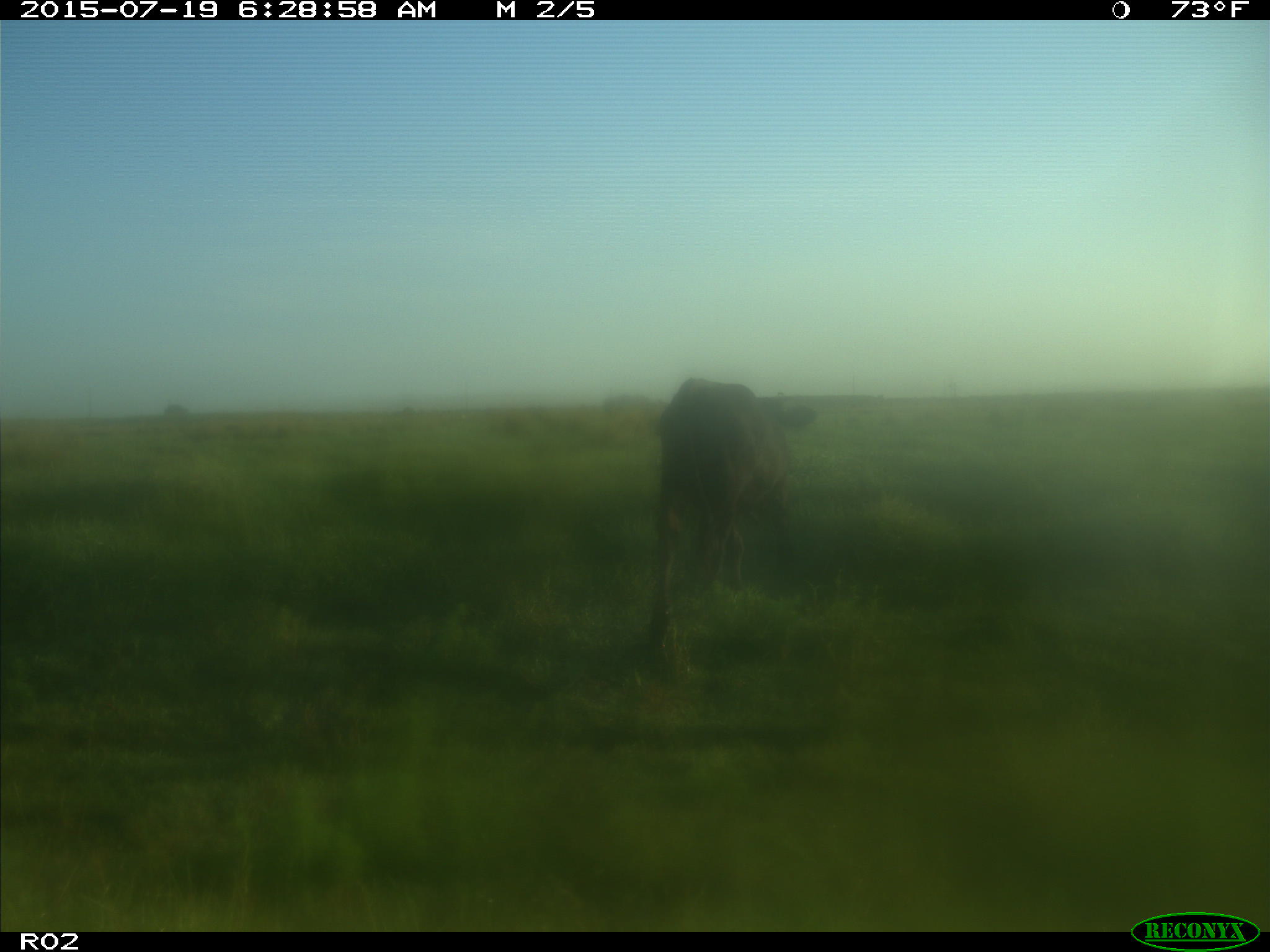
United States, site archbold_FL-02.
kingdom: Animalia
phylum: Chordata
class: Mammalia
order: Artiodactyla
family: Bovidae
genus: Bos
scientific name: Bos taurus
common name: domestic cow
Bos taurus (domestic cow).